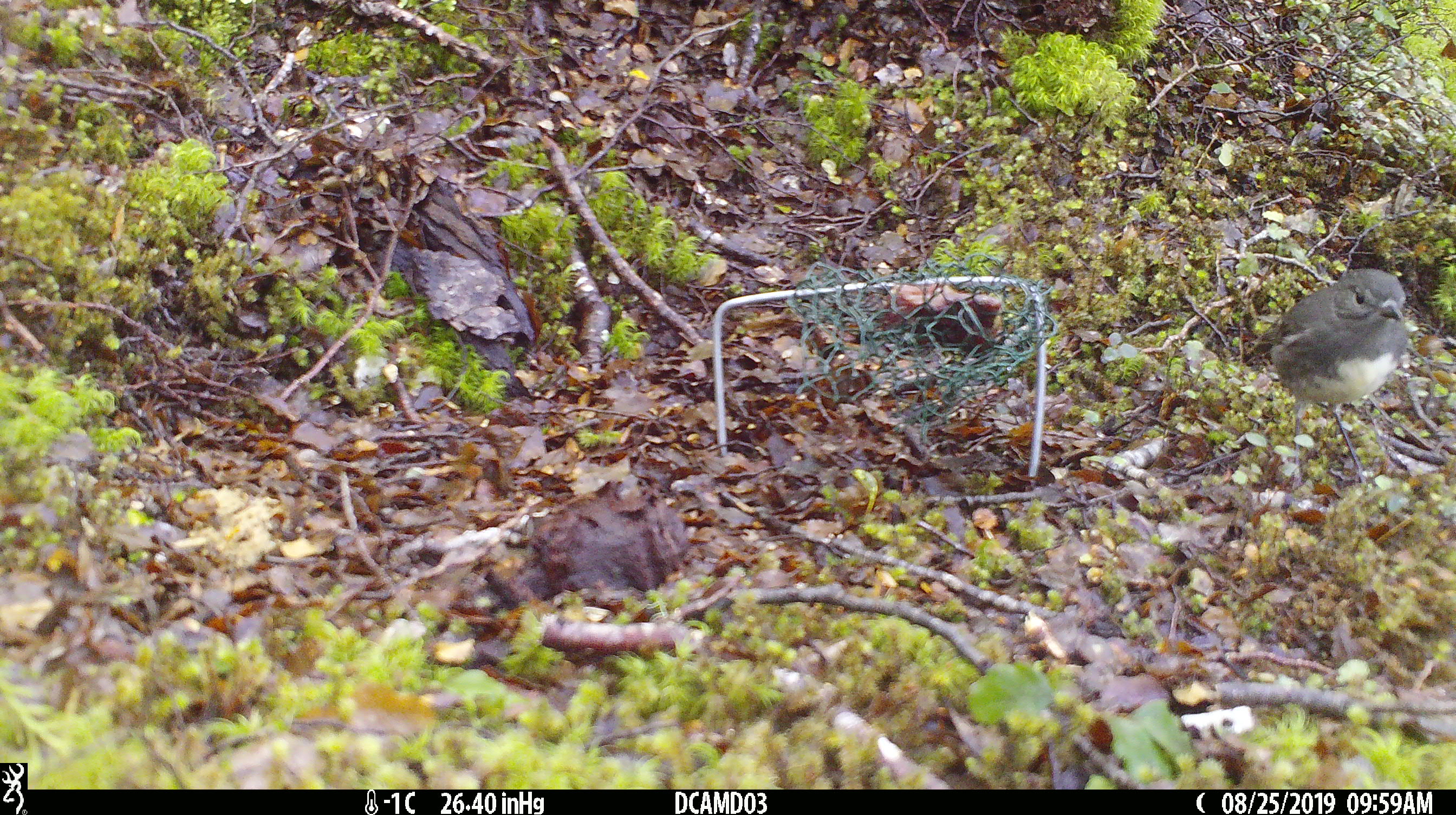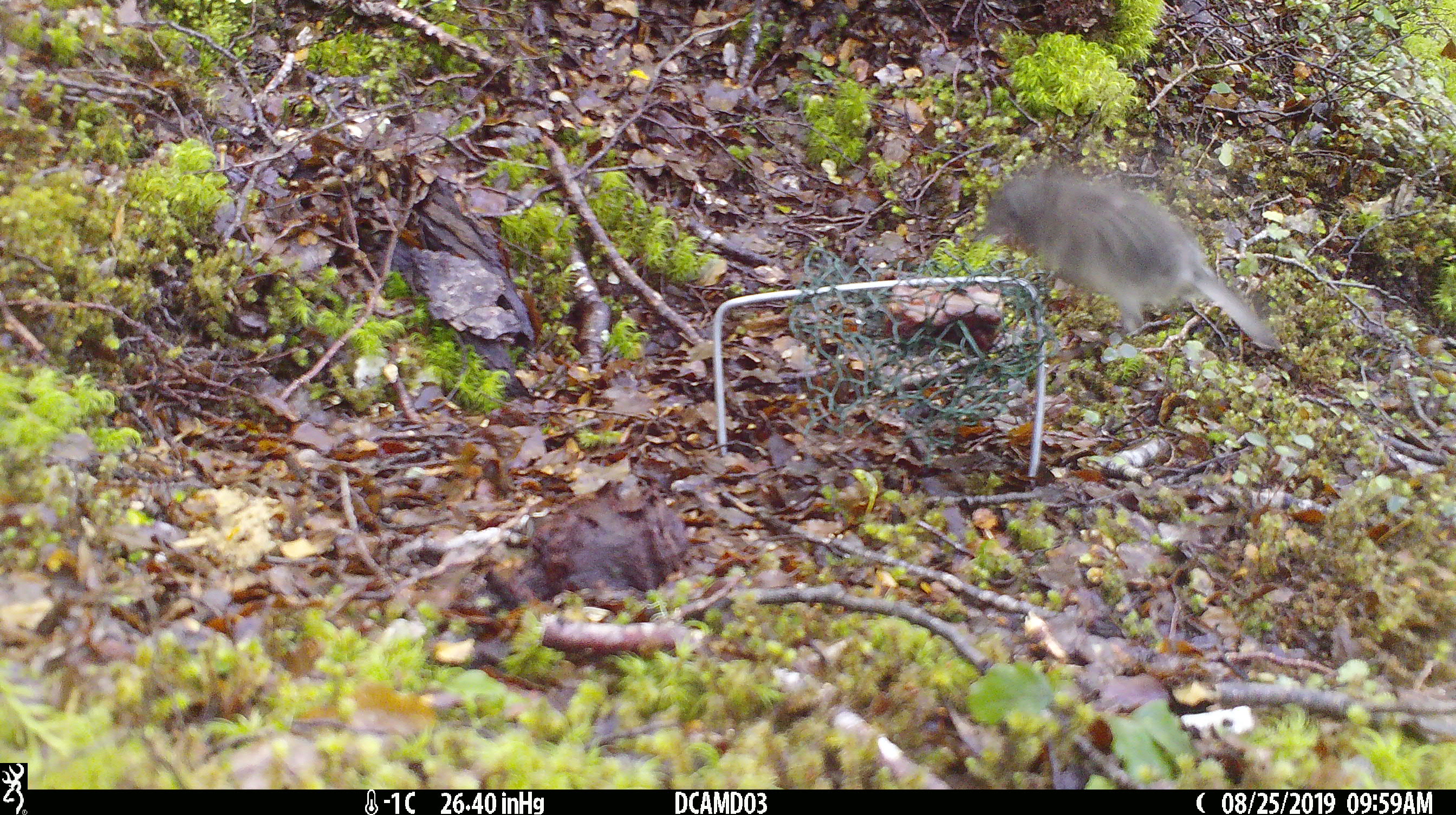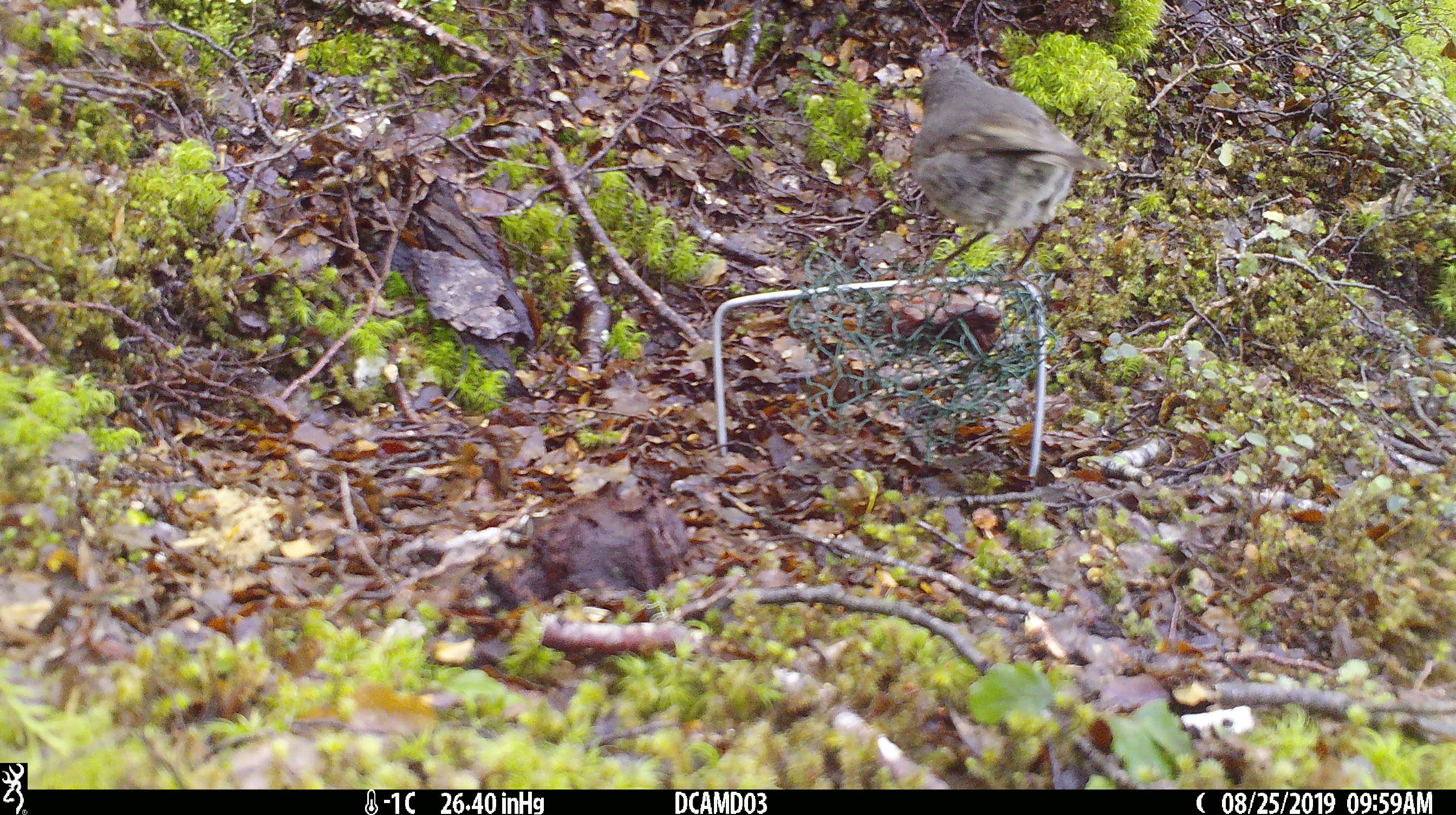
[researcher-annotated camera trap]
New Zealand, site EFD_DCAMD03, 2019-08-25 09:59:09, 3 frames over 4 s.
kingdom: Animalia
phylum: Chordata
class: Aves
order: Passeriformes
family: Petroicidae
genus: Petroica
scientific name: Petroica australis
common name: new zealand robin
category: robin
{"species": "robin (new zealand robin) (Petroica australis)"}